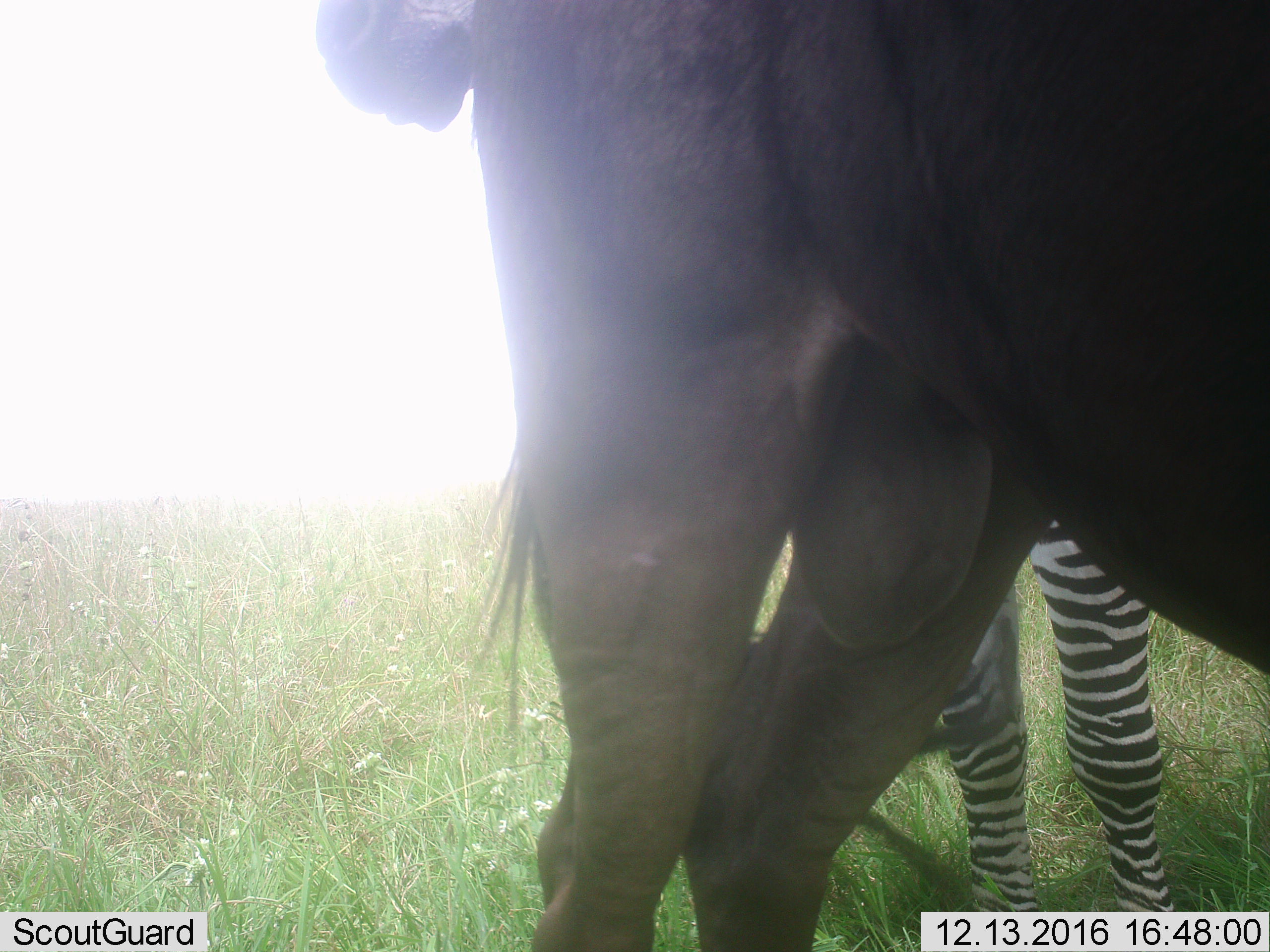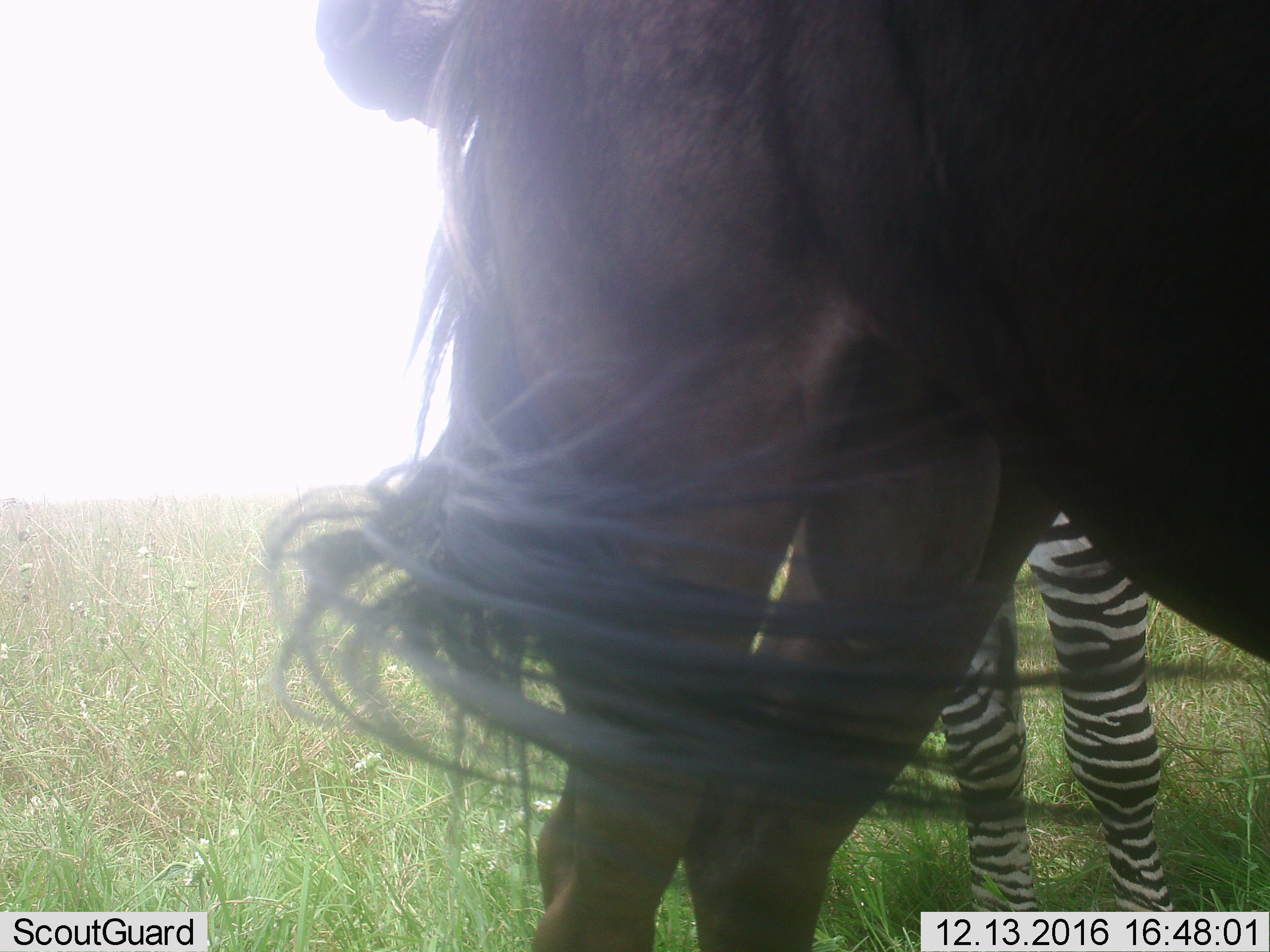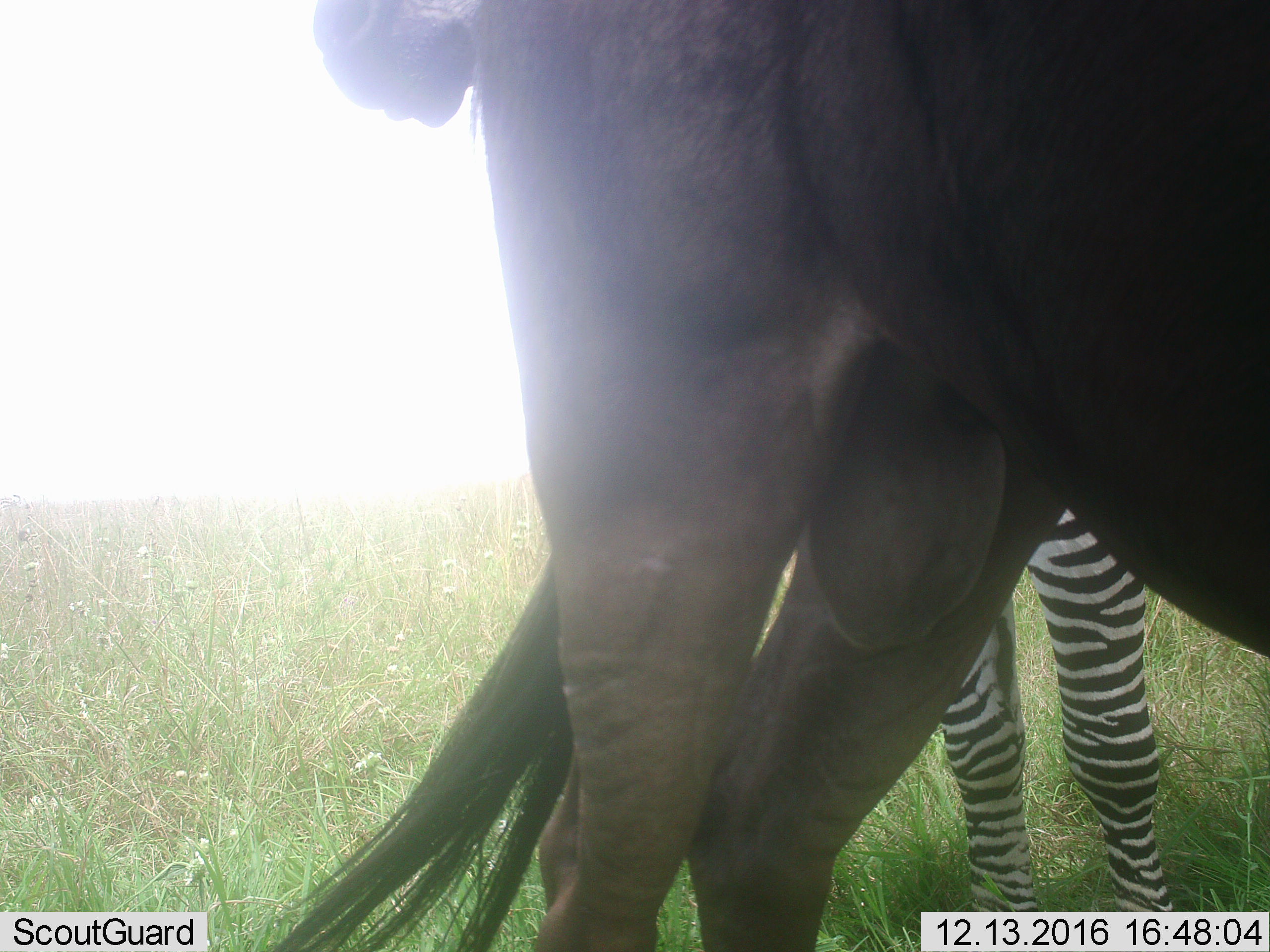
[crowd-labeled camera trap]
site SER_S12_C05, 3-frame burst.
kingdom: Animalia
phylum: Chordata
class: Mammalia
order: Artiodactyla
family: Bovidae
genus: Connochaetes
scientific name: Connochaetes taurinus taurinus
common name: blue wildebeest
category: wildebeestblue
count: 1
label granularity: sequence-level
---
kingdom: Animalia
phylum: Chordata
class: Mammalia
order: Perissodactyla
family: Equidae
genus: Equus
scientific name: Equus quagga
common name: plains zebra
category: zebraplains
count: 1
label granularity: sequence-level